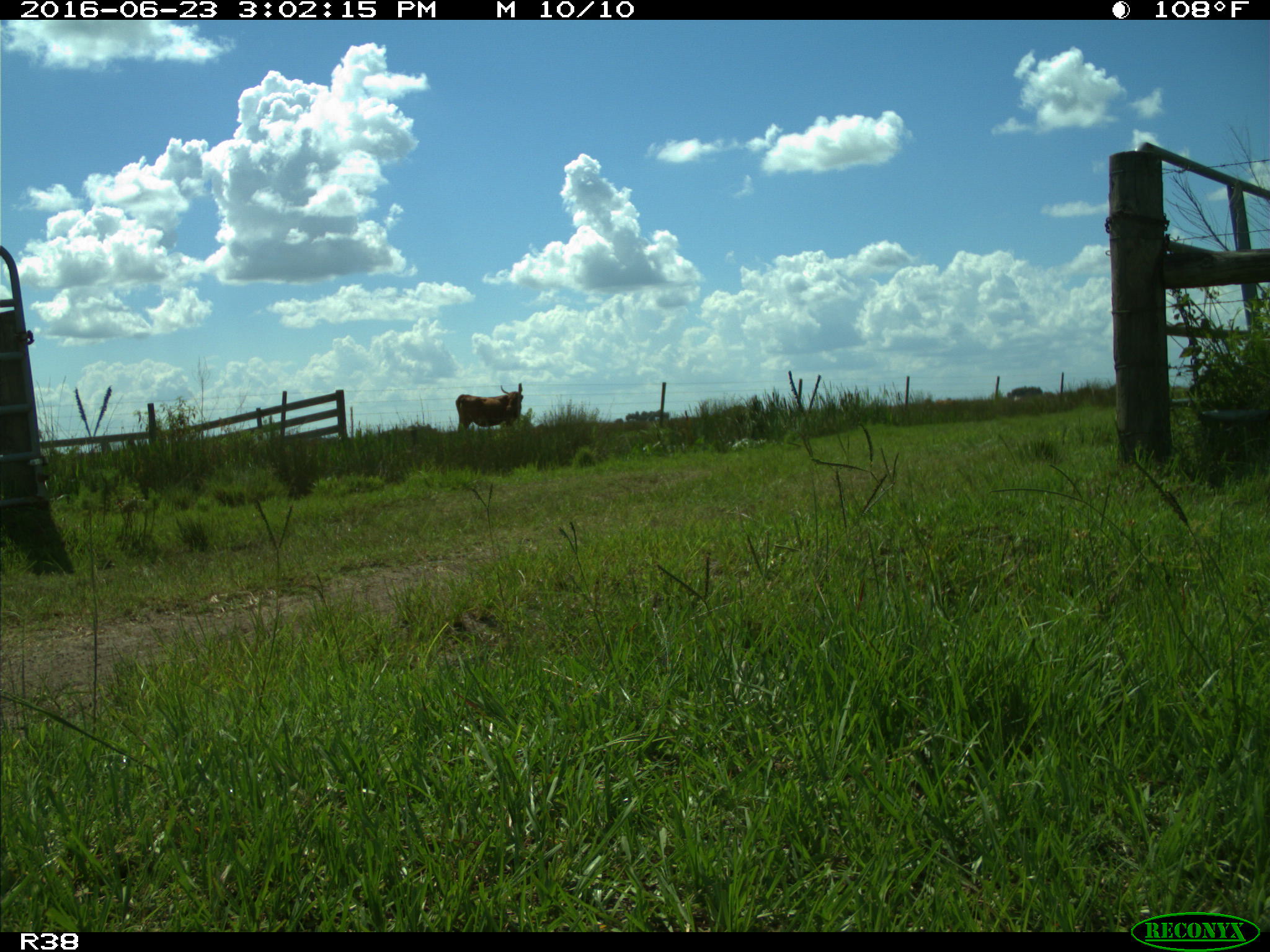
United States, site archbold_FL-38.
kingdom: Animalia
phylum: Chordata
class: Mammalia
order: Artiodactyla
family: Bovidae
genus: Bos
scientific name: Bos taurus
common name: domestic cow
Bos taurus (domestic cow).